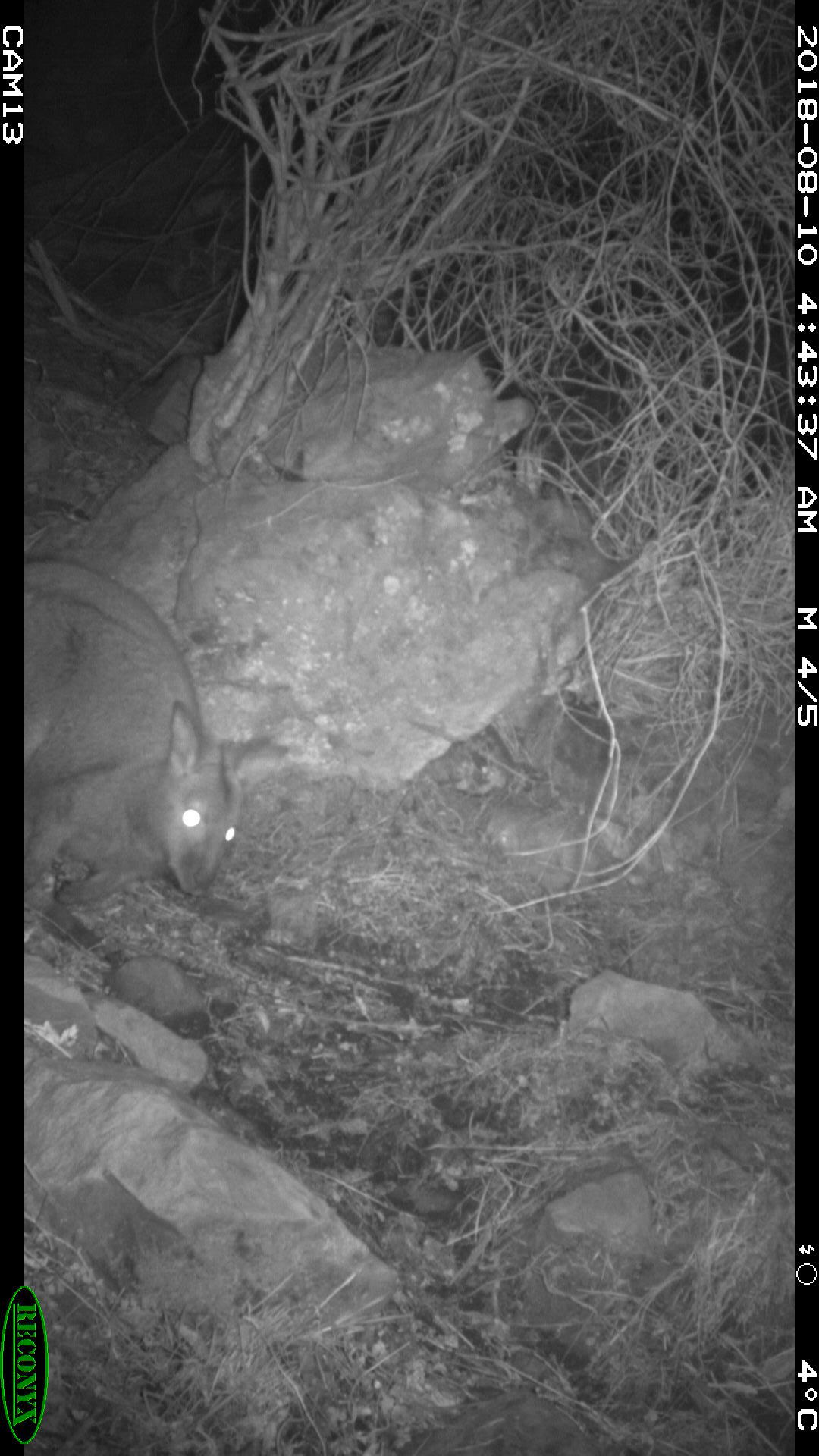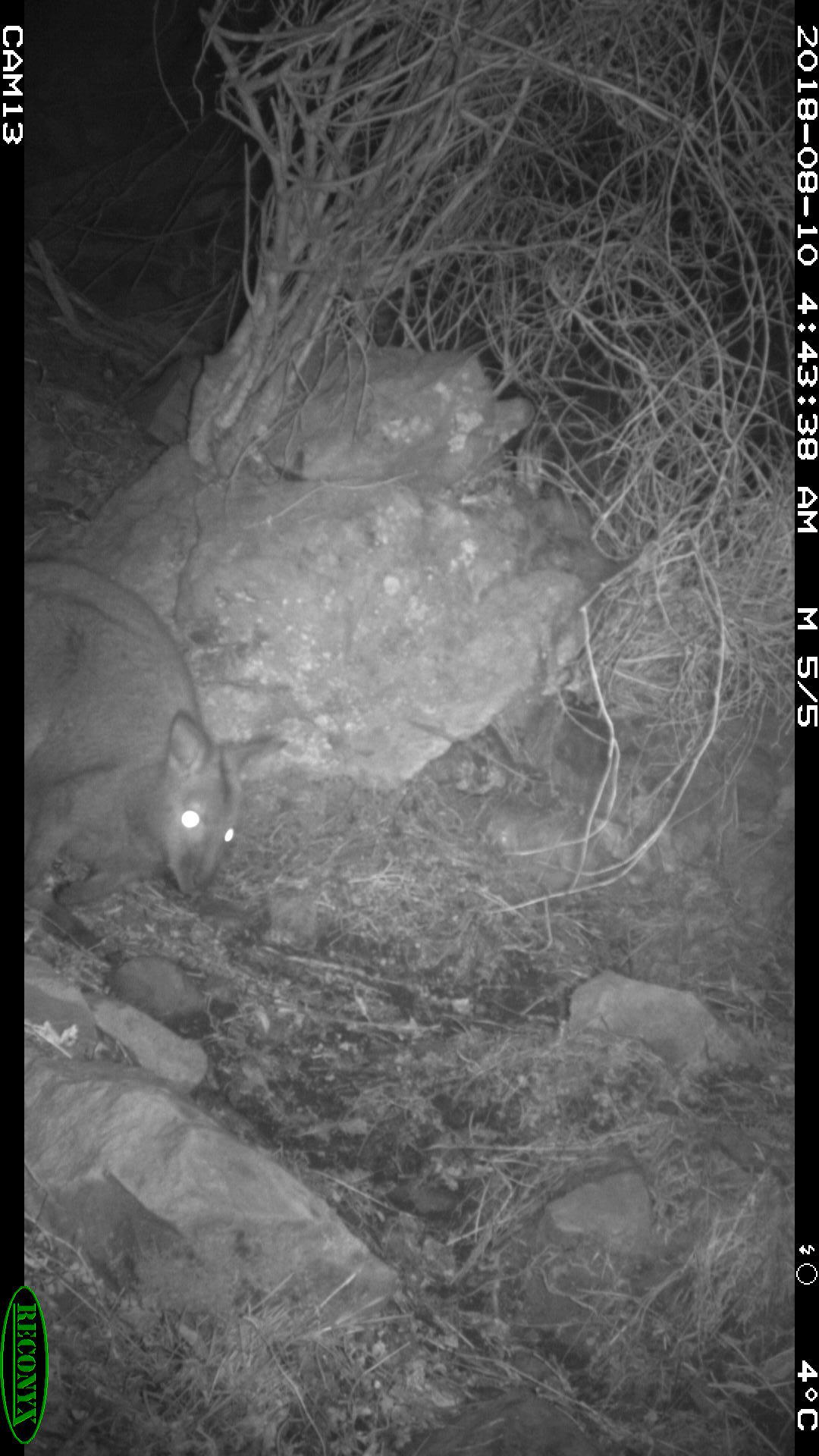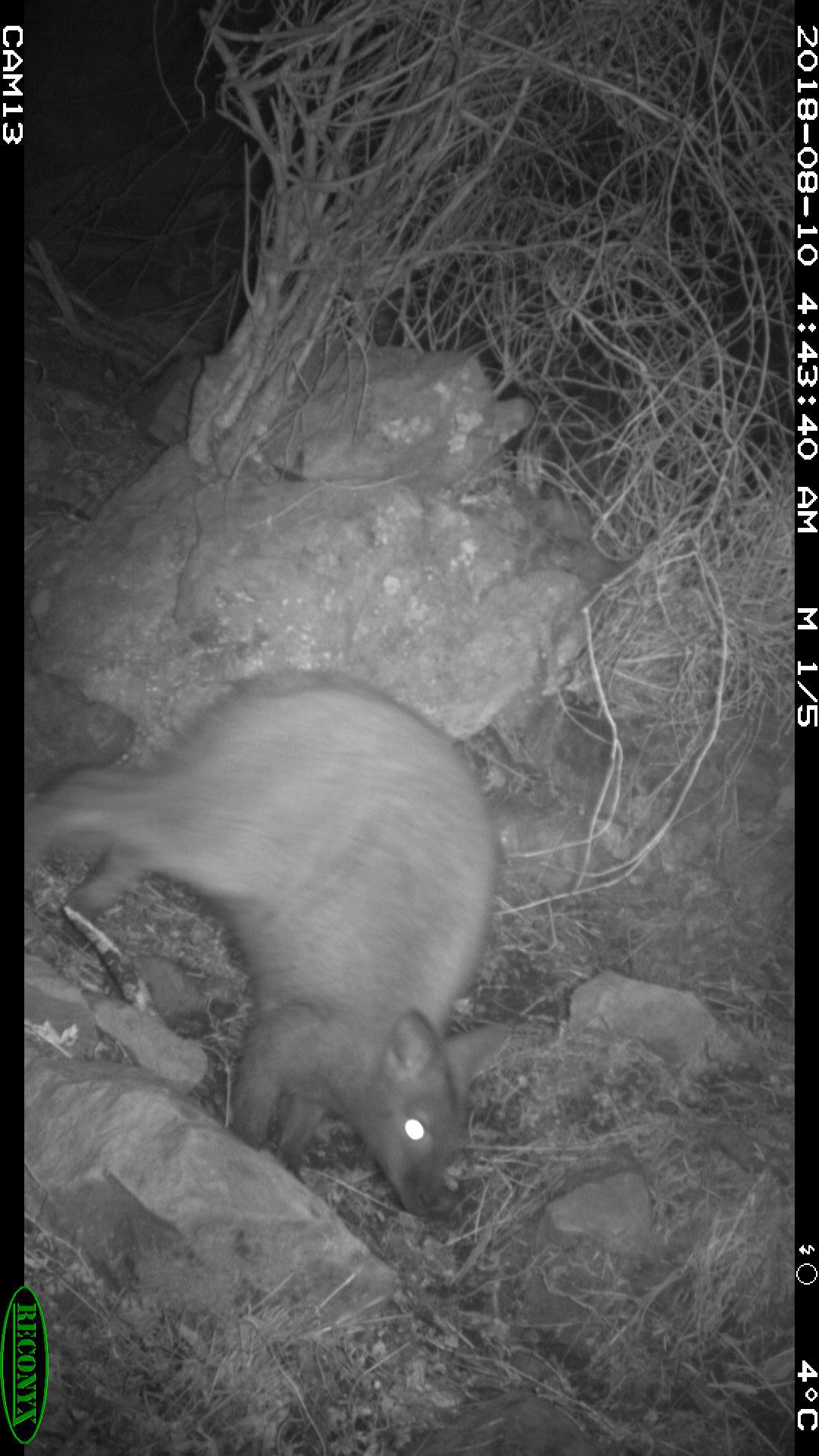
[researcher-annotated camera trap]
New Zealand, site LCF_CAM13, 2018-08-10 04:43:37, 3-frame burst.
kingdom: Animalia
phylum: Chordata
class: Mammalia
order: Diprotodontia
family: Macropodidae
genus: Notamacropus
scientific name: Notamacropus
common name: wallaby